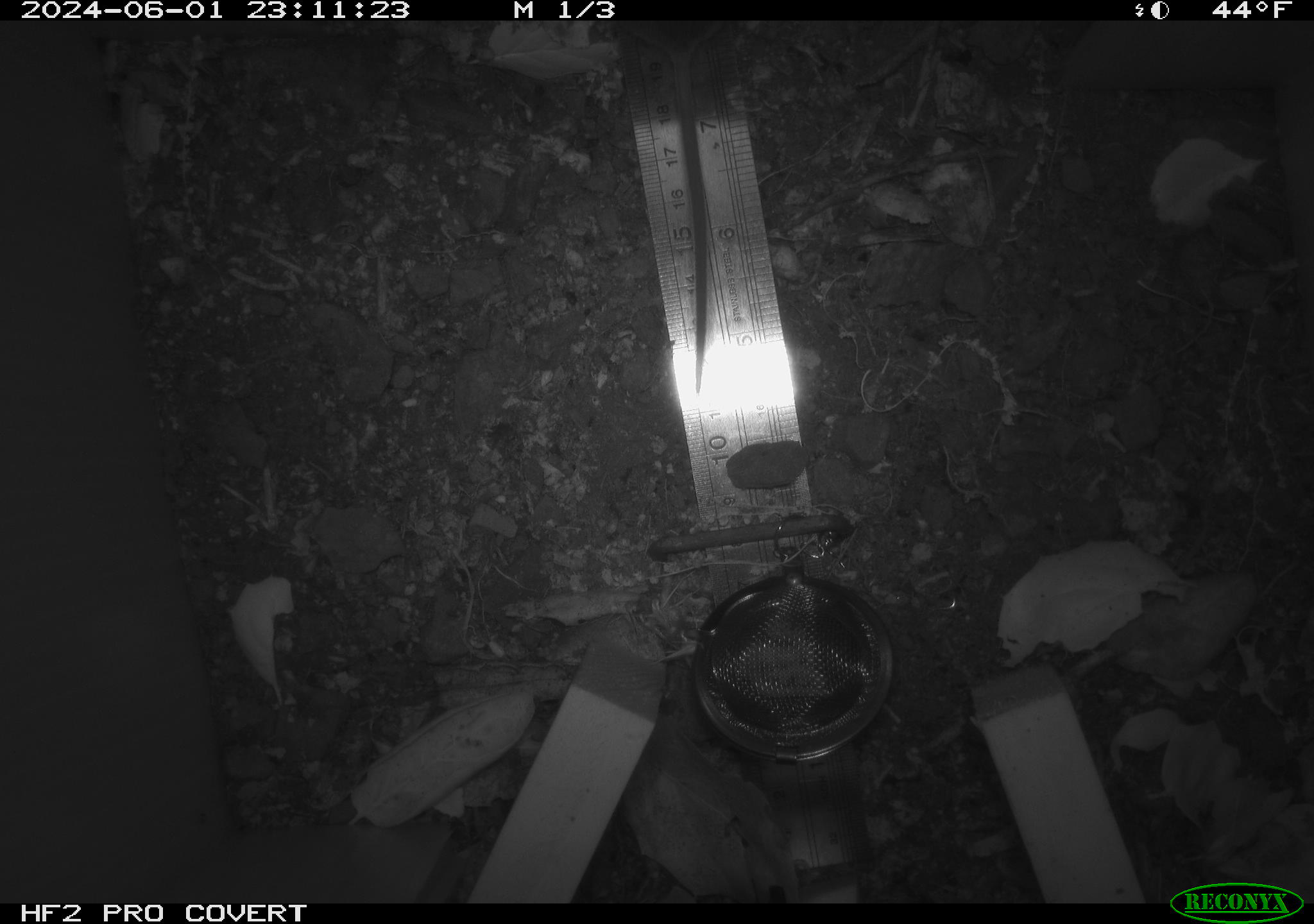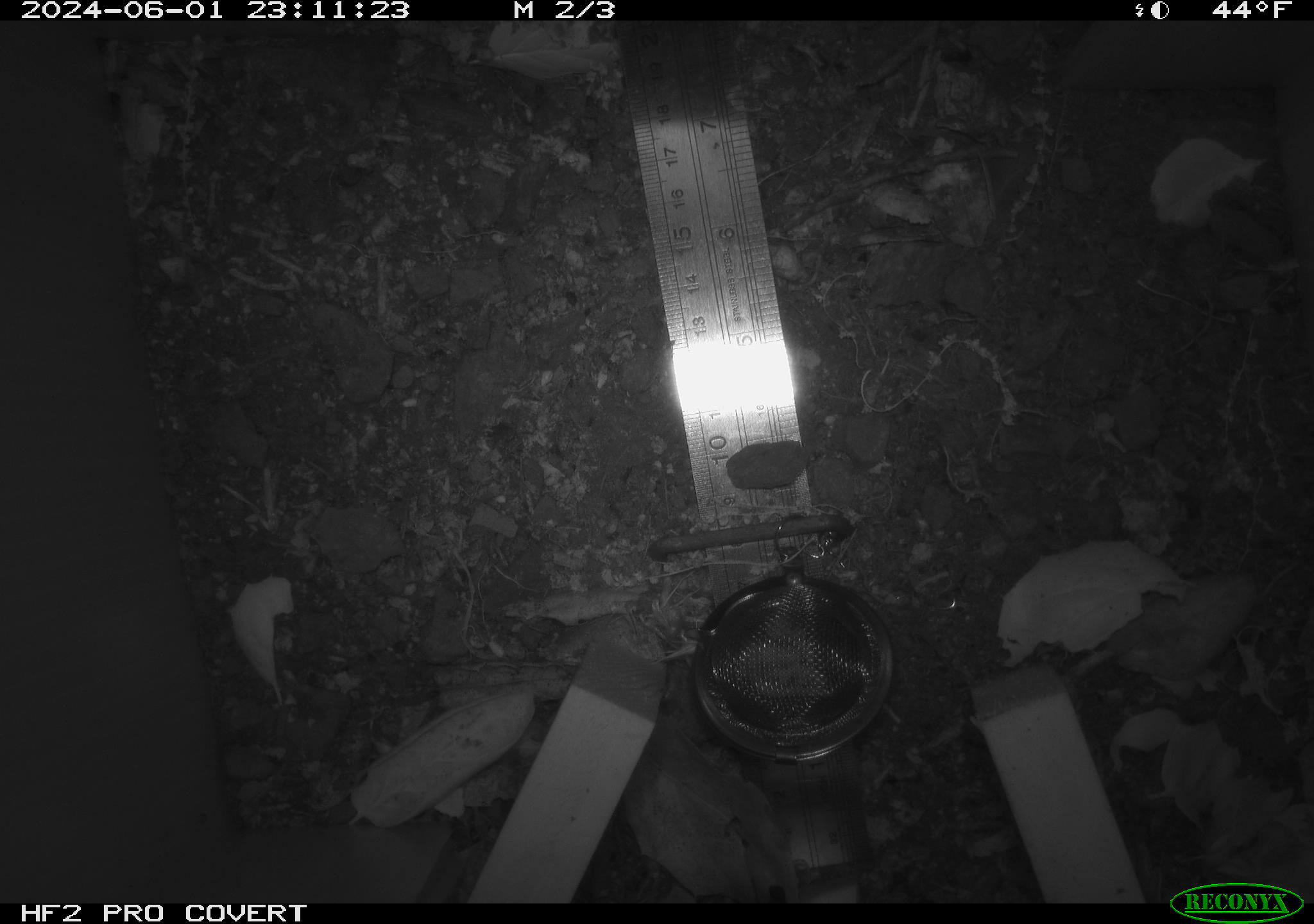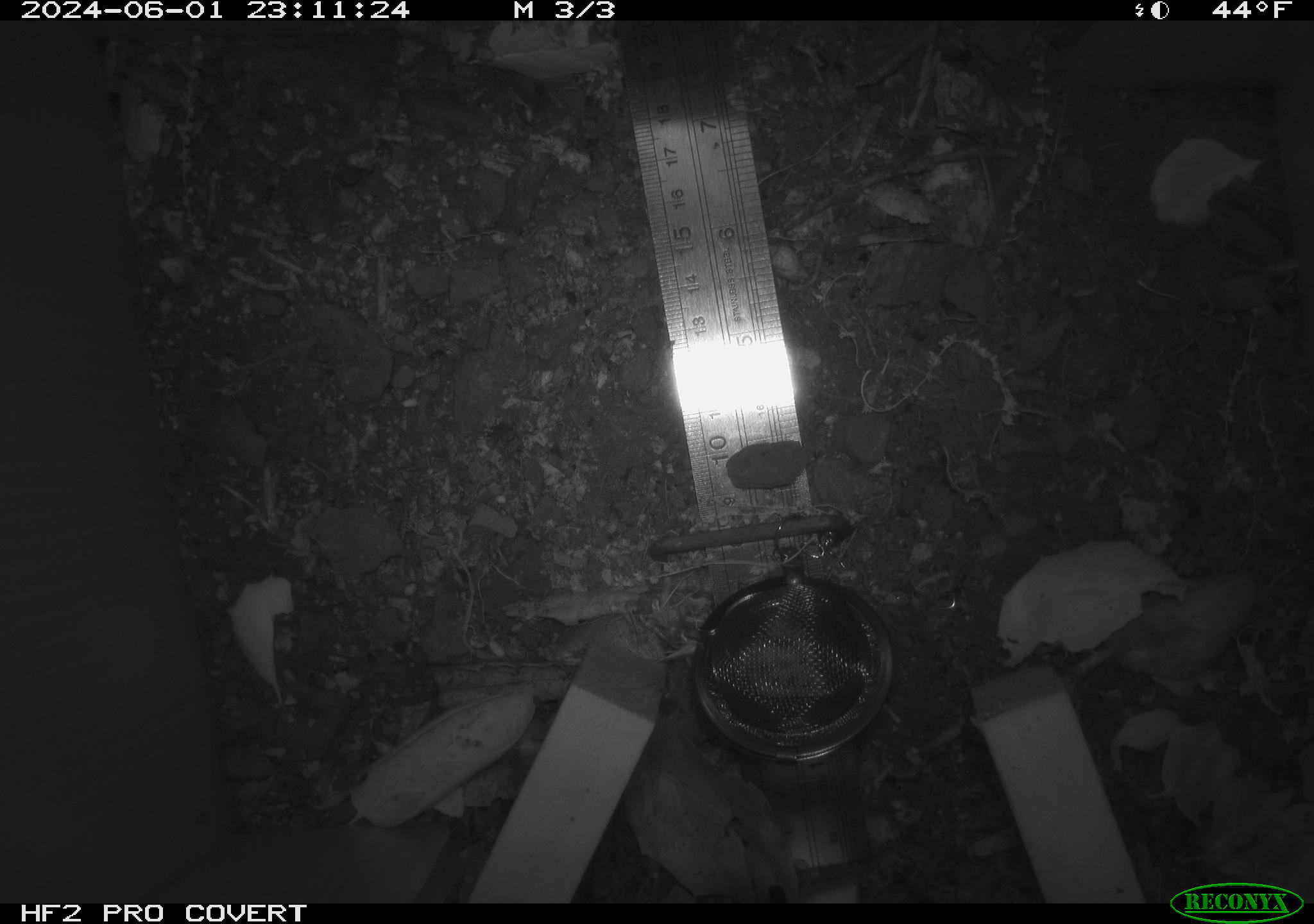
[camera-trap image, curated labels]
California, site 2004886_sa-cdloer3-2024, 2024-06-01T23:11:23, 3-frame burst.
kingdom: Animalia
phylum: Chordata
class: Mammalia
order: Rodentia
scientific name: Rodentia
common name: rodent